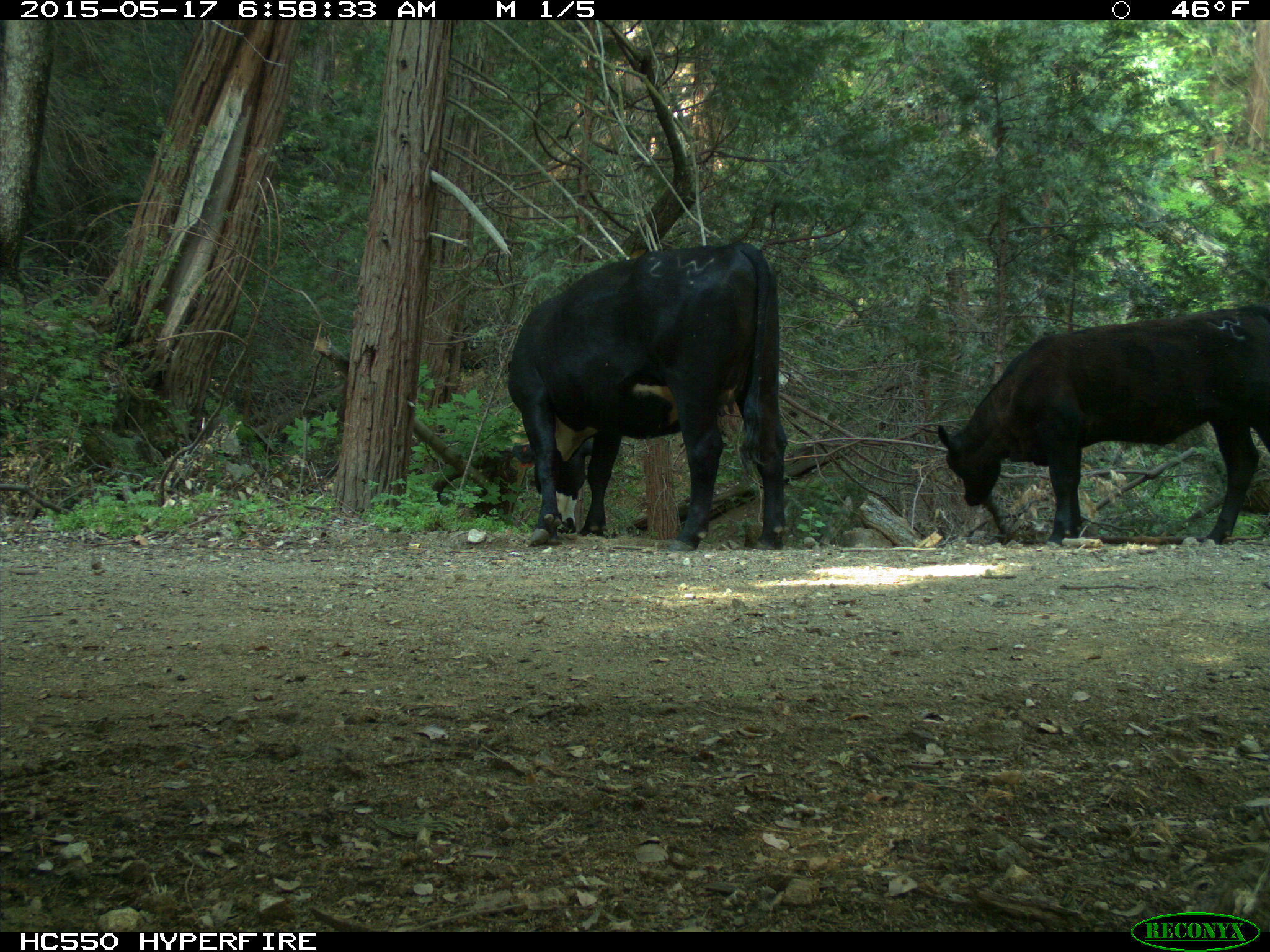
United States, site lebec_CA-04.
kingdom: Animalia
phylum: Chordata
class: Mammalia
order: Artiodactyla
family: Bovidae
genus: Bos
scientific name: Bos taurus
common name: domestic cow